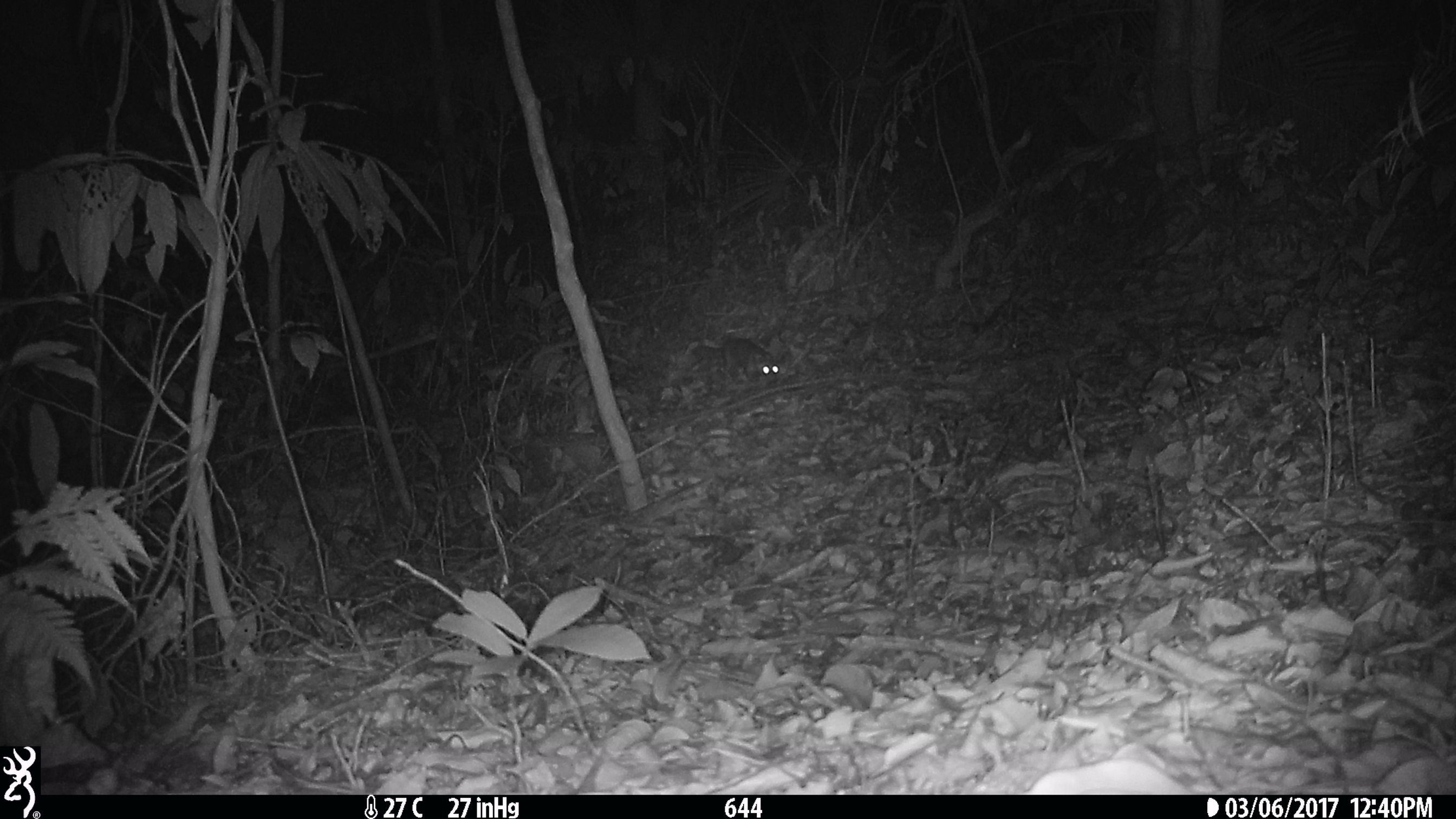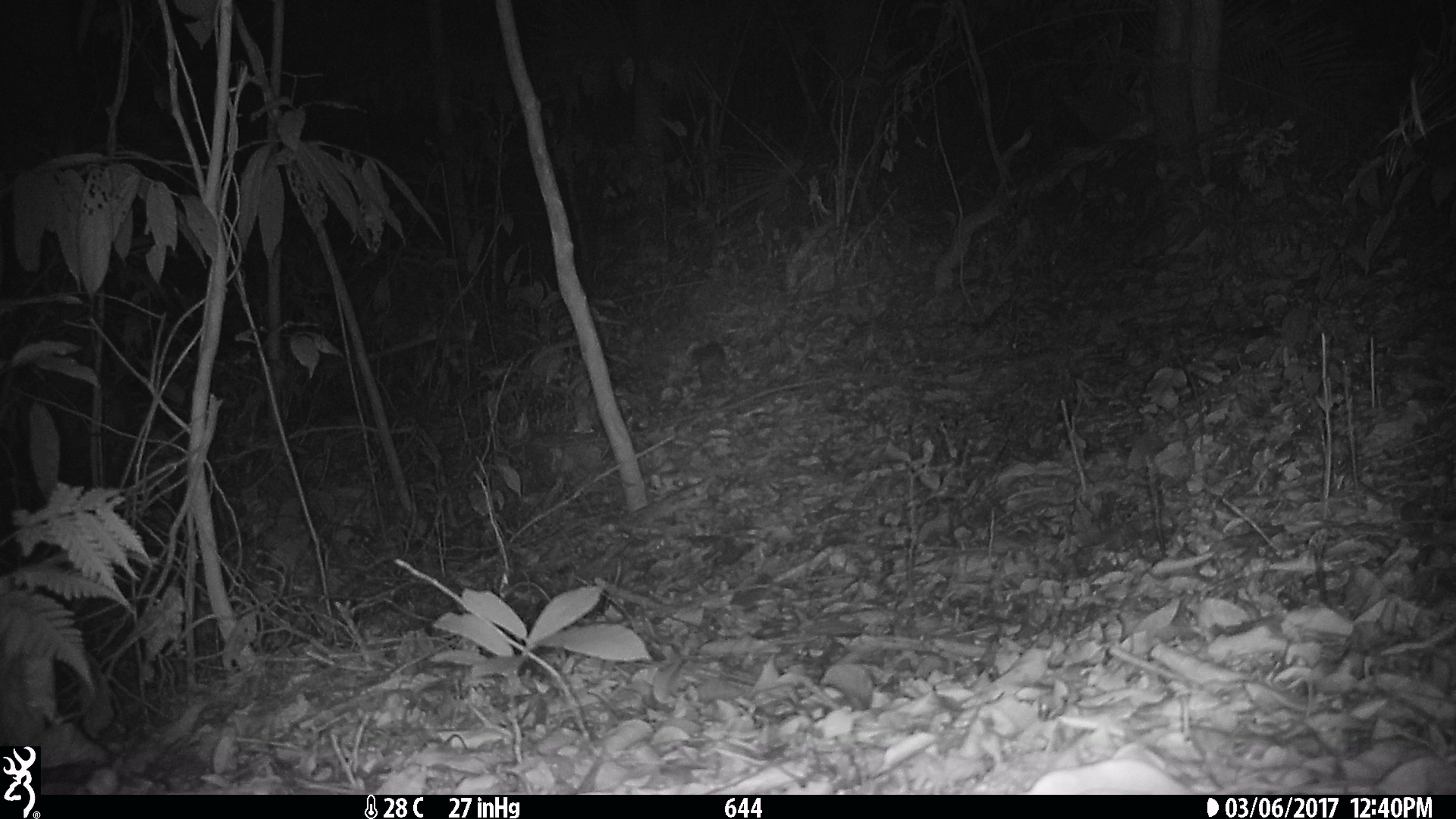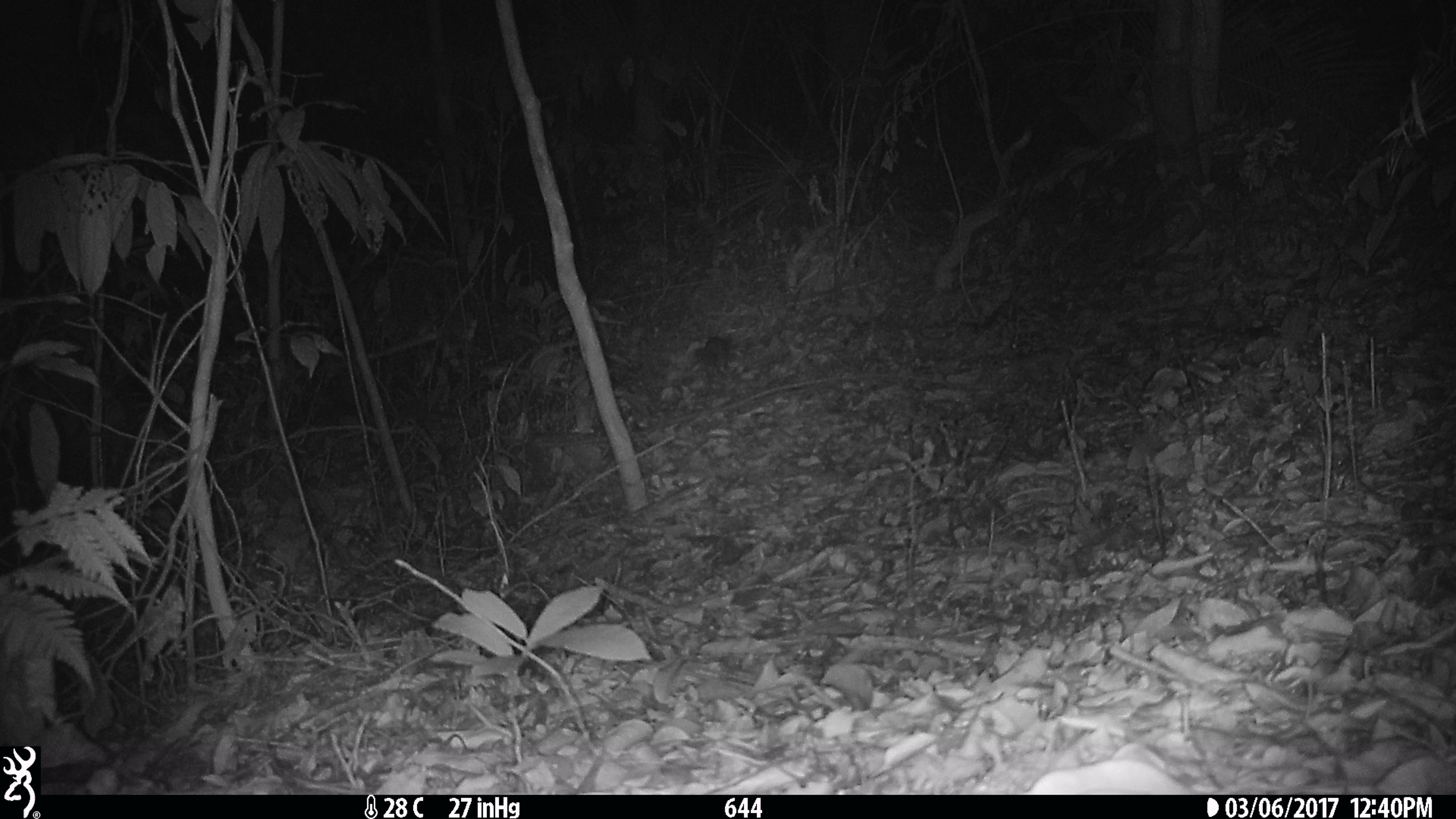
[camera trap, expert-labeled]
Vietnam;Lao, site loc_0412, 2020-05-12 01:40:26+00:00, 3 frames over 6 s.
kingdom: Animalia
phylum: Chordata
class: Mammalia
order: Carnivora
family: Mustelidae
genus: Melogale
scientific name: Melogale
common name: ferret badger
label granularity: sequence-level